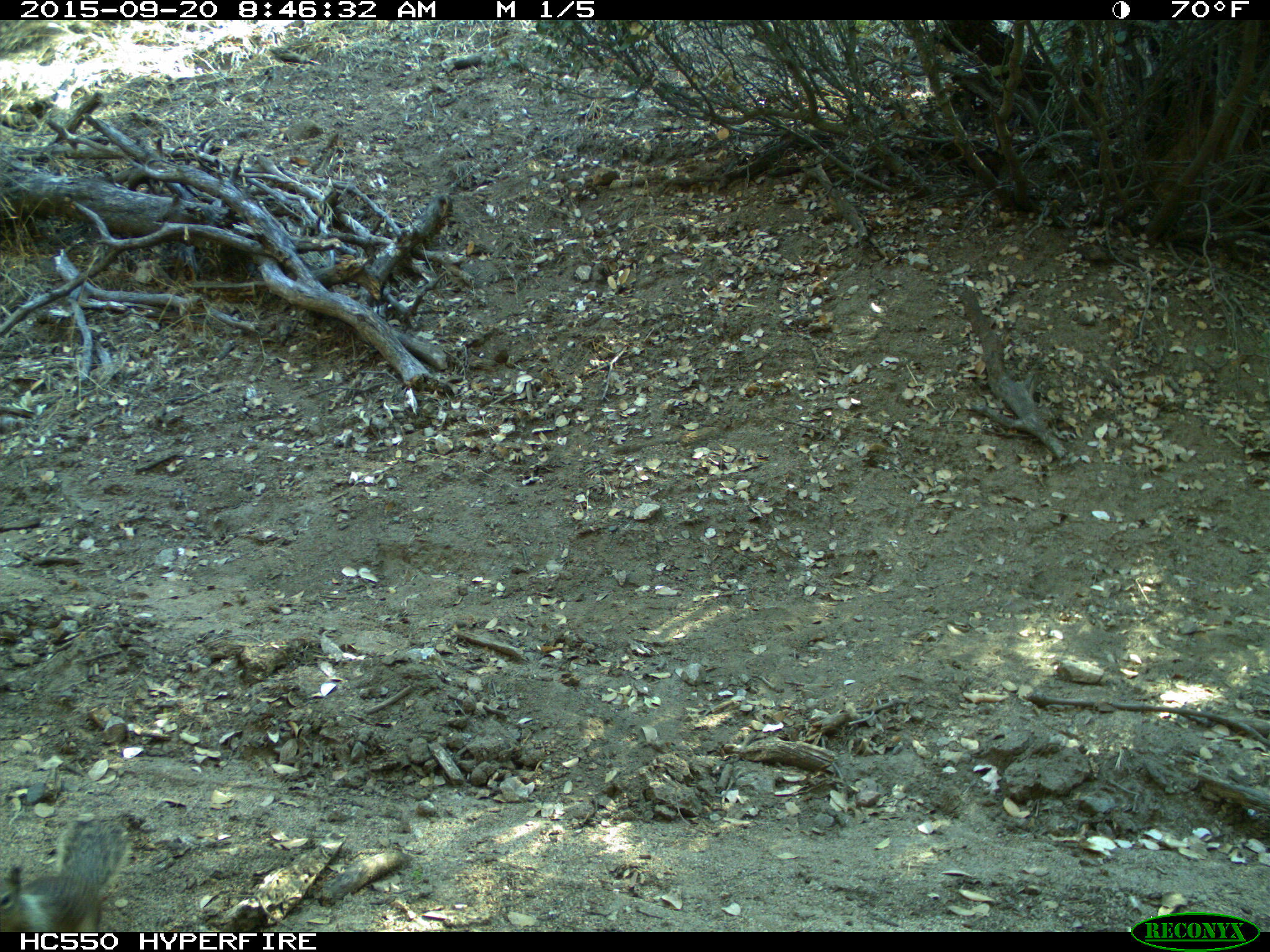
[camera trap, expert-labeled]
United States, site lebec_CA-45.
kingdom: Animalia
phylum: Chordata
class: Mammalia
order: Rodentia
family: Sciuridae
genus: Otospermophilus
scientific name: Otospermophilus beecheyi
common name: california ground squirrel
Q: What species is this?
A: Otospermophilus beecheyi (california ground squirrel).